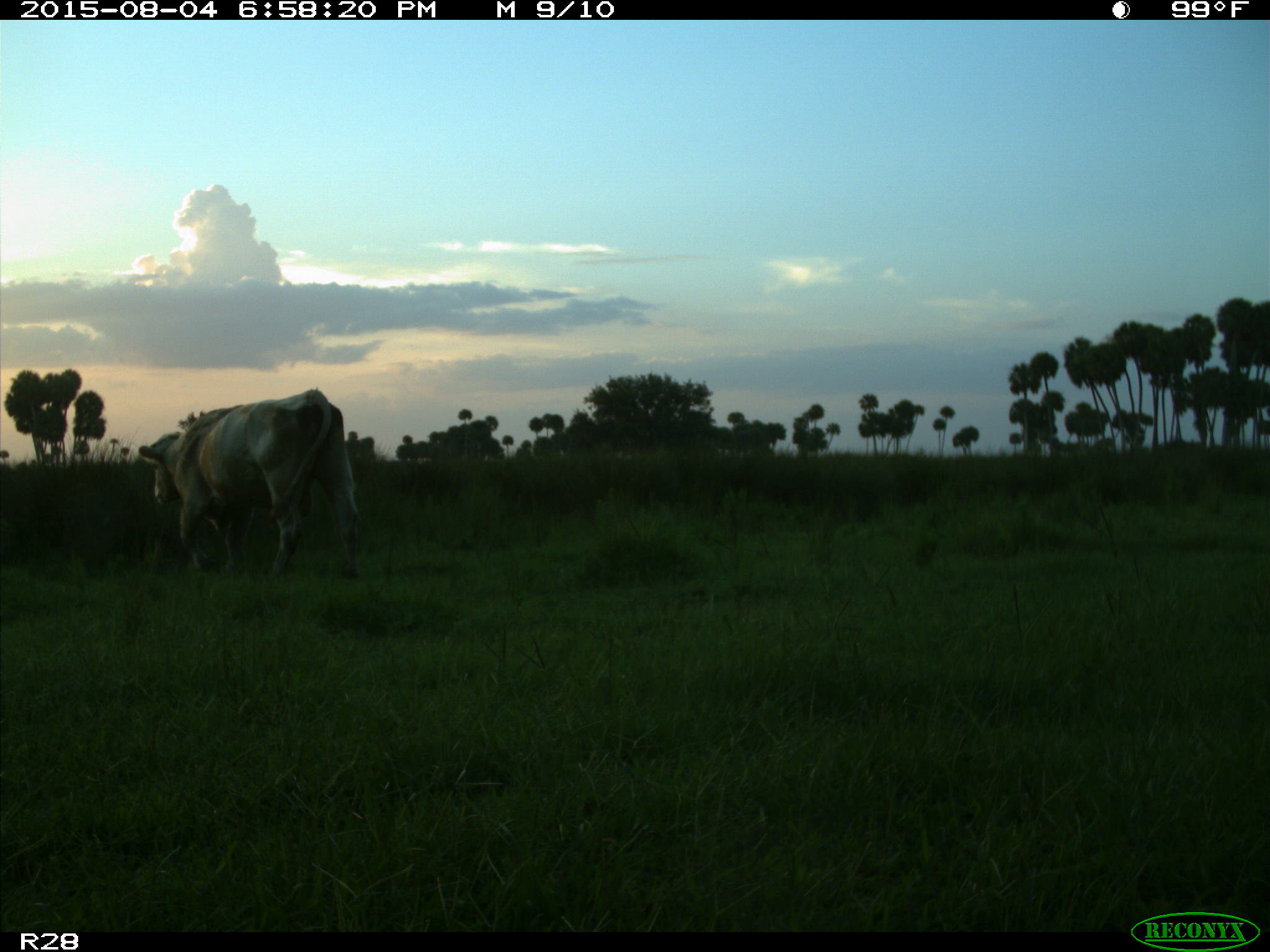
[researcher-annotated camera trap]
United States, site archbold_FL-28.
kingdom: Animalia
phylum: Chordata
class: Mammalia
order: Artiodactyla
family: Bovidae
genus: Bos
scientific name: Bos taurus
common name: domestic cow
Bos taurus (domestic cow).